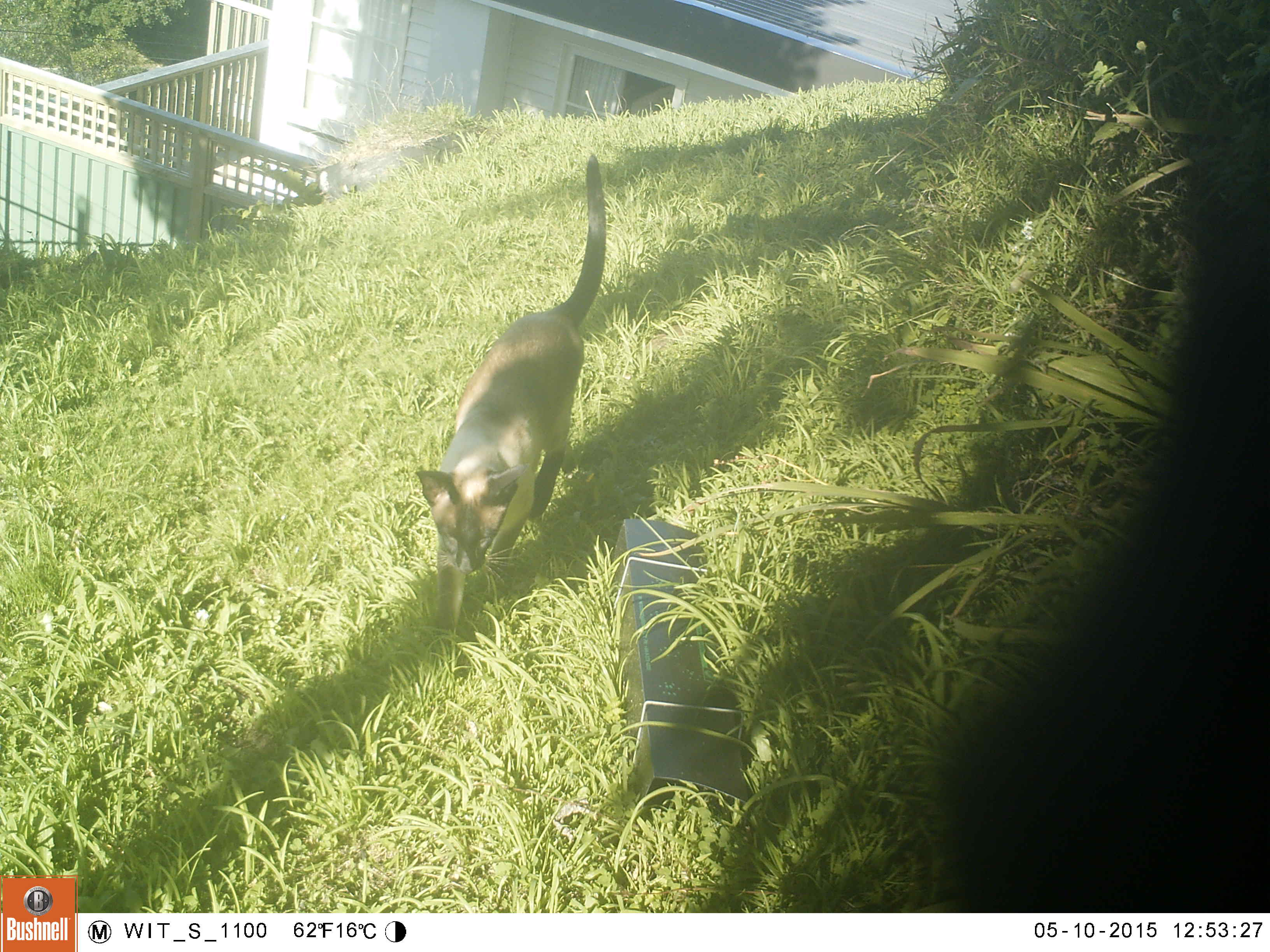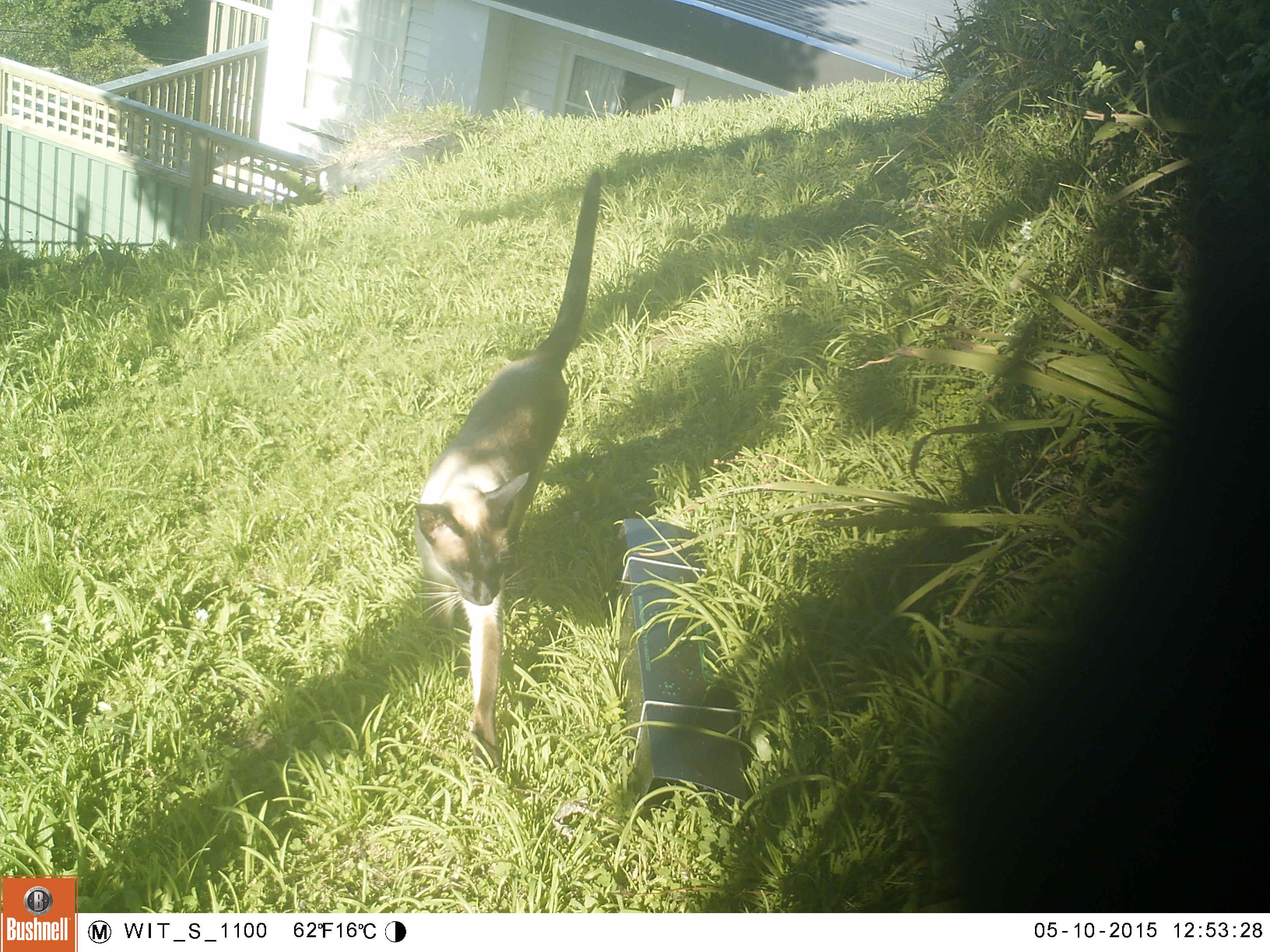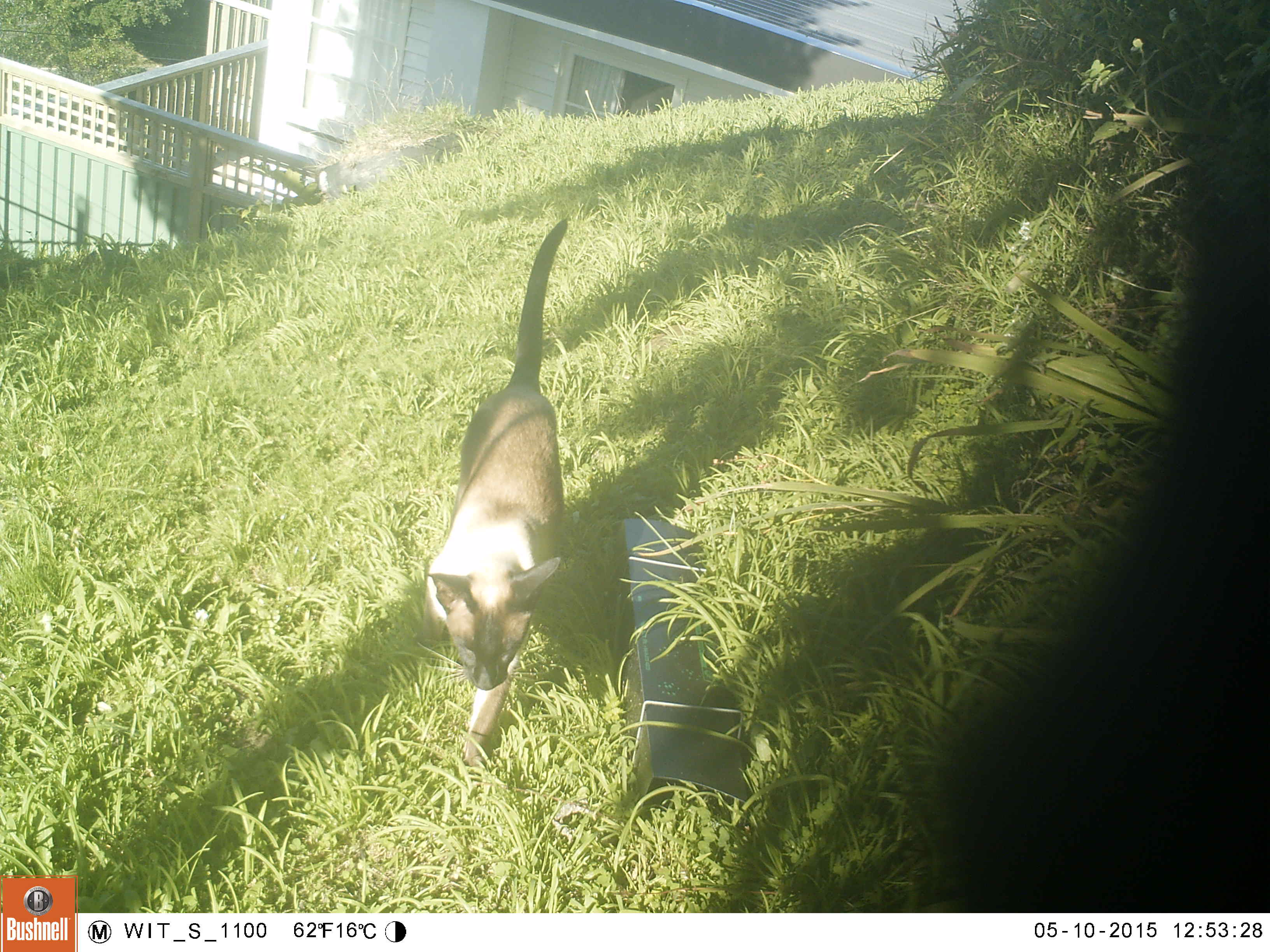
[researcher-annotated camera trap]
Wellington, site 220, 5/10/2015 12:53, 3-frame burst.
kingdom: Animalia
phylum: Chordata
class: Mammalia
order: Carnivora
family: Felidae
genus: Felis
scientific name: Felis catus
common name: cat